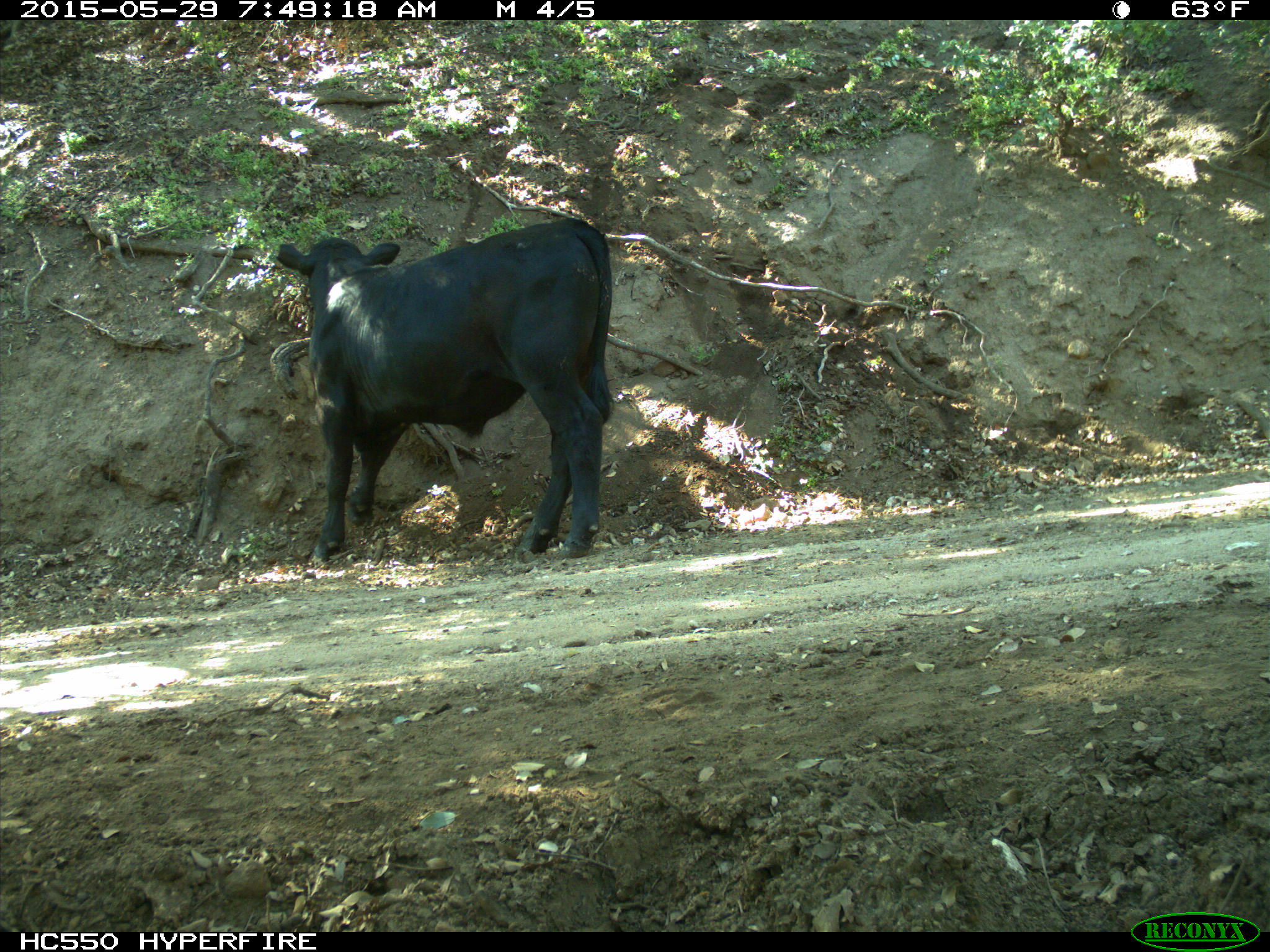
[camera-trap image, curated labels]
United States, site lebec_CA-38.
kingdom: Animalia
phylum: Chordata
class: Mammalia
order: Artiodactyla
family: Bovidae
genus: Bos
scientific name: Bos taurus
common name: domestic cow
Bos taurus (domestic cow).